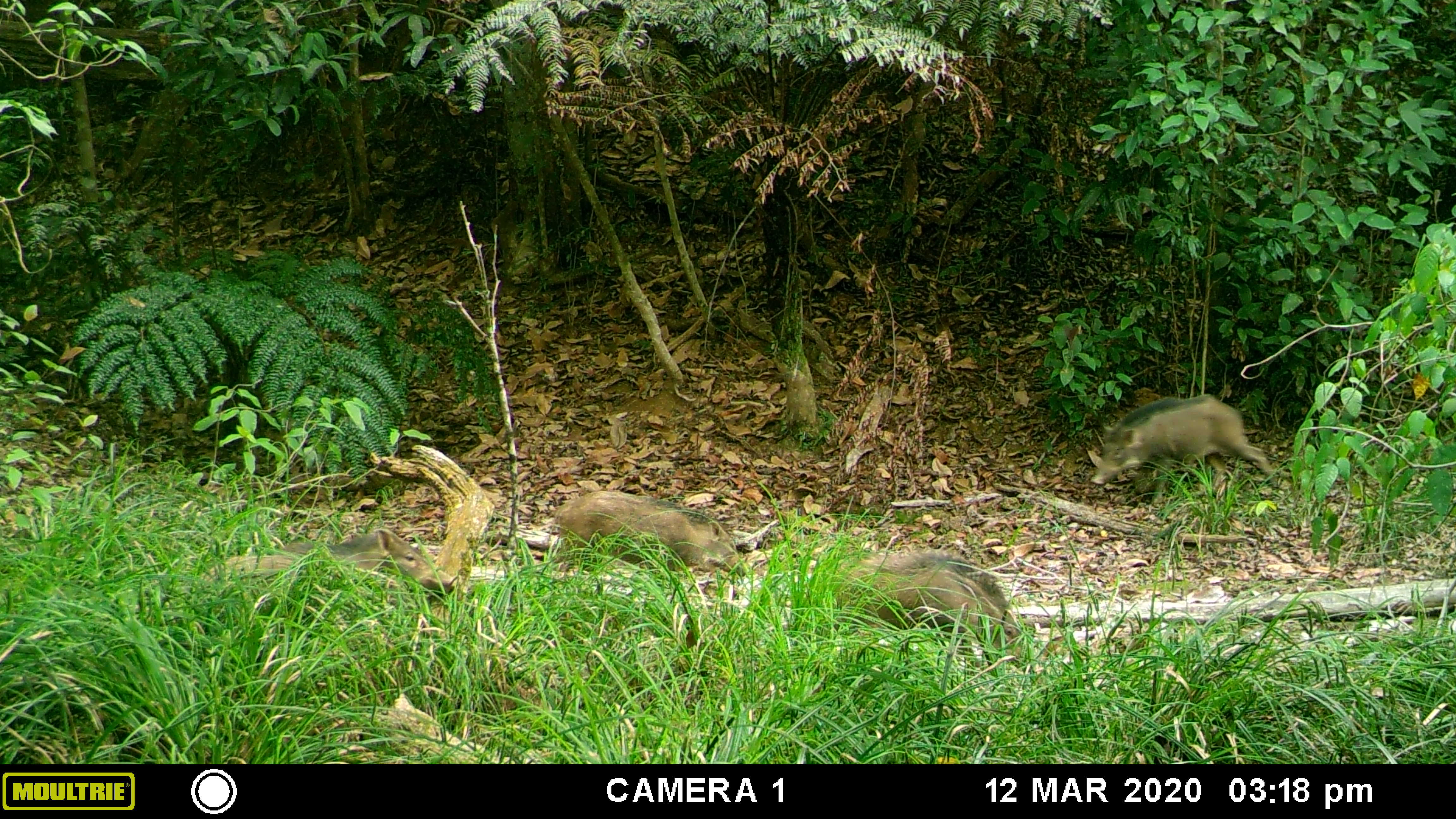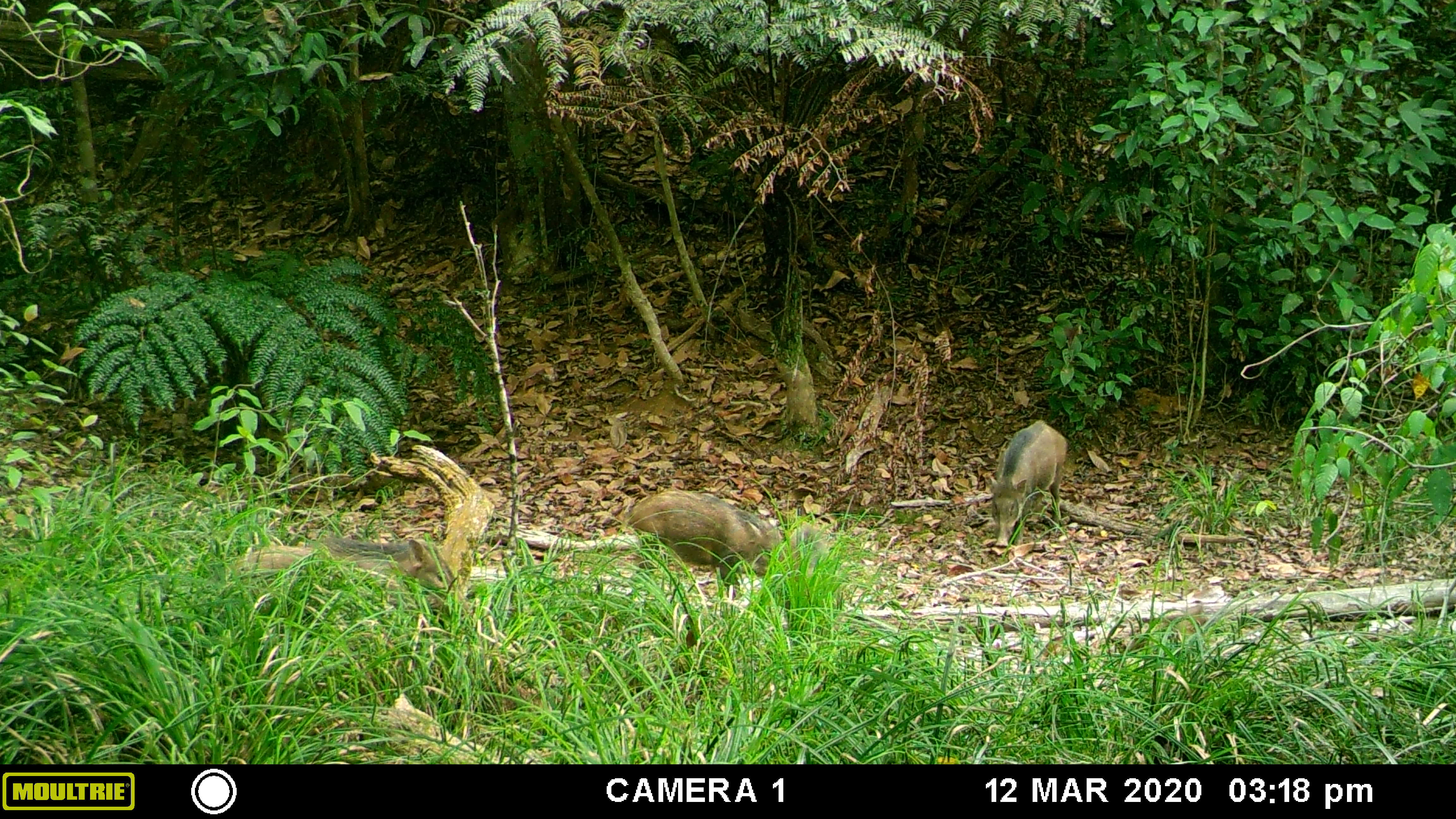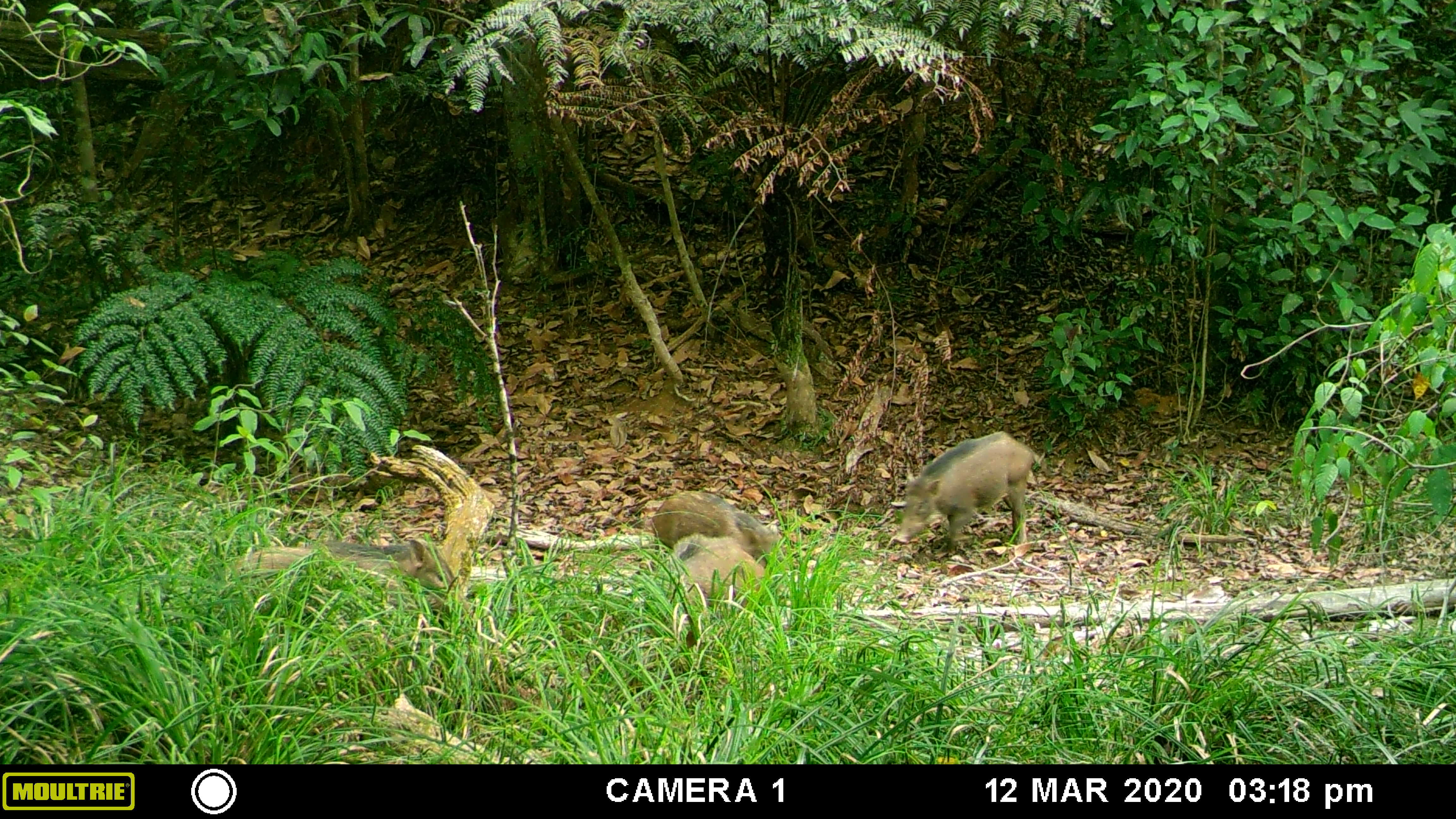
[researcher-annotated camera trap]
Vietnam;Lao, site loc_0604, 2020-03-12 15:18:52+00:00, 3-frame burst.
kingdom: Animalia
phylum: Chordata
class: Mammalia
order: Artiodactyla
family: Suidae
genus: Sus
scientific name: Sus scrofa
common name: eurasian wild pig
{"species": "eurasian wild pig (Sus scrofa)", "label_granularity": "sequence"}